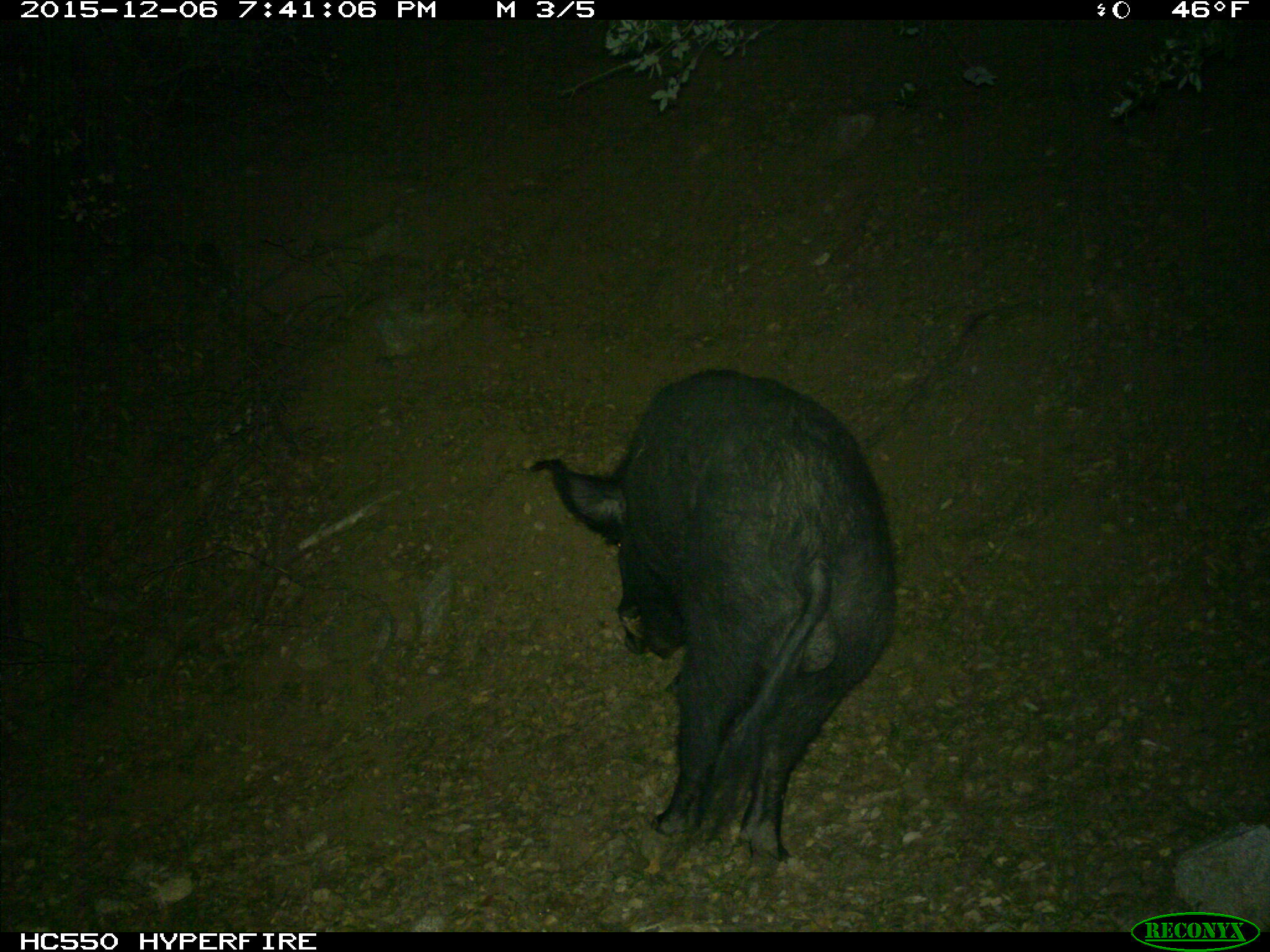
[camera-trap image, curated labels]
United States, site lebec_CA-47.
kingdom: Animalia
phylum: Chordata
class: Mammalia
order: Artiodactyla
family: Suidae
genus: Sus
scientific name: Sus scrofa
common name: wild boar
Sus scrofa (wild boar).